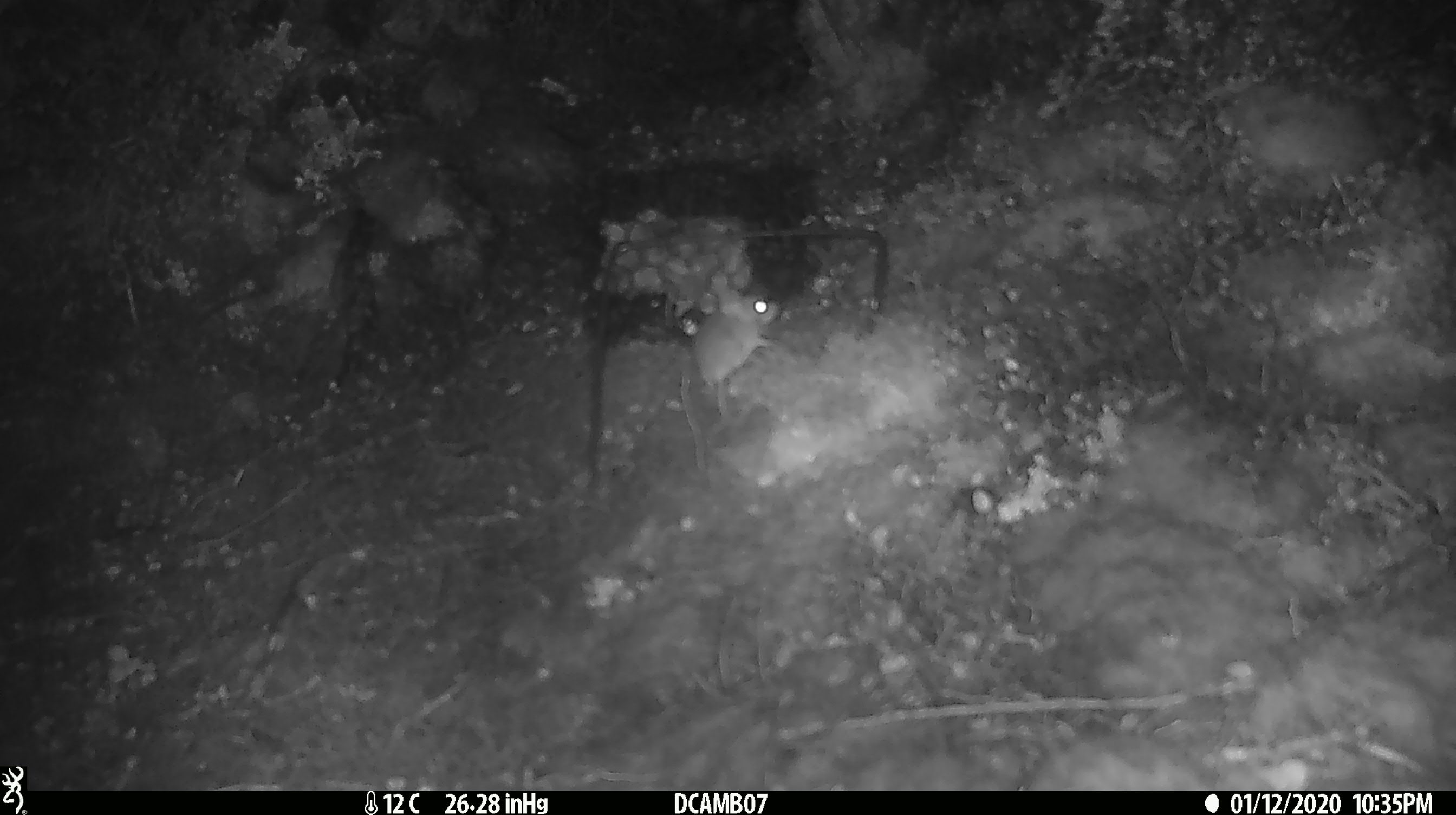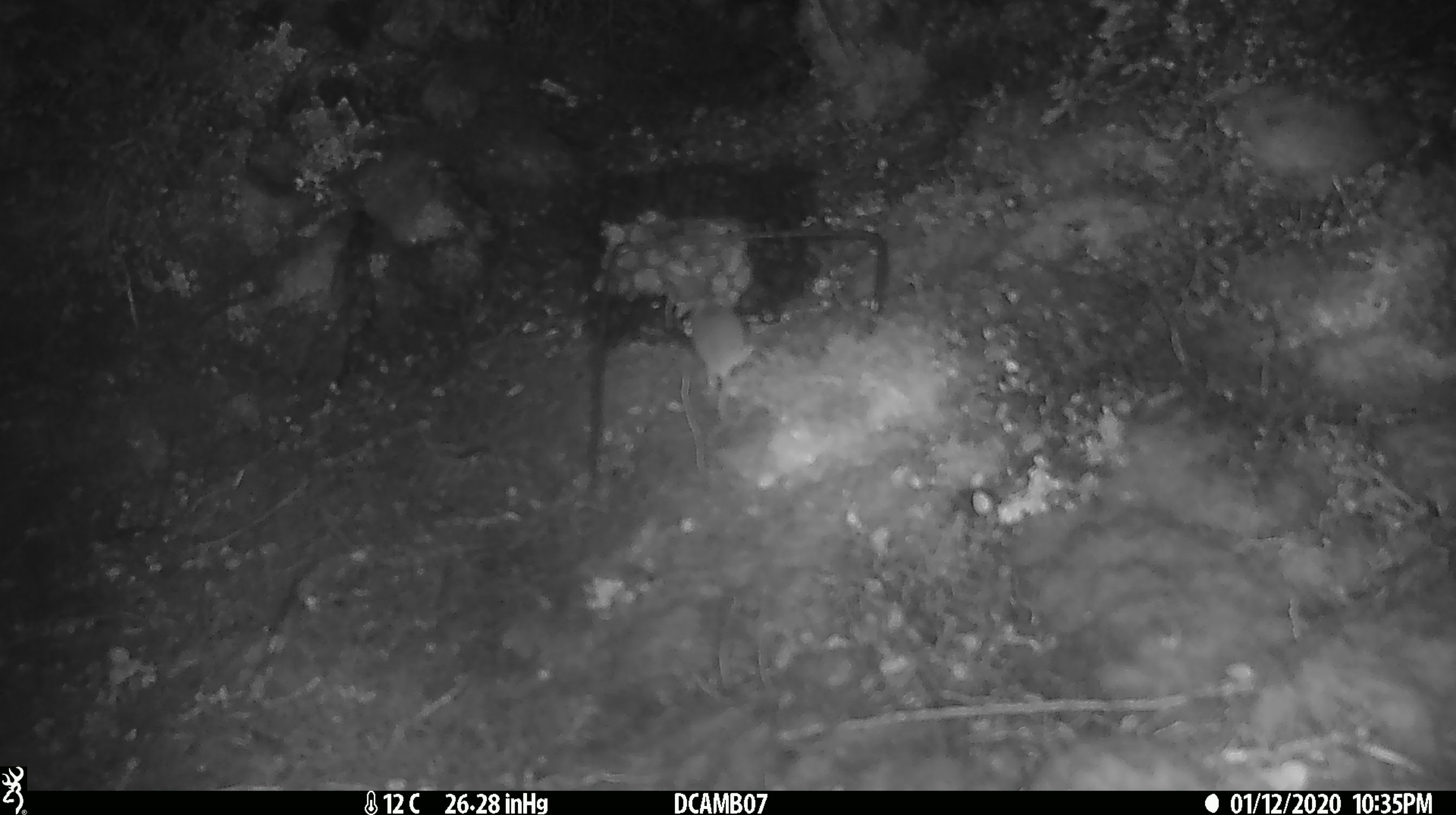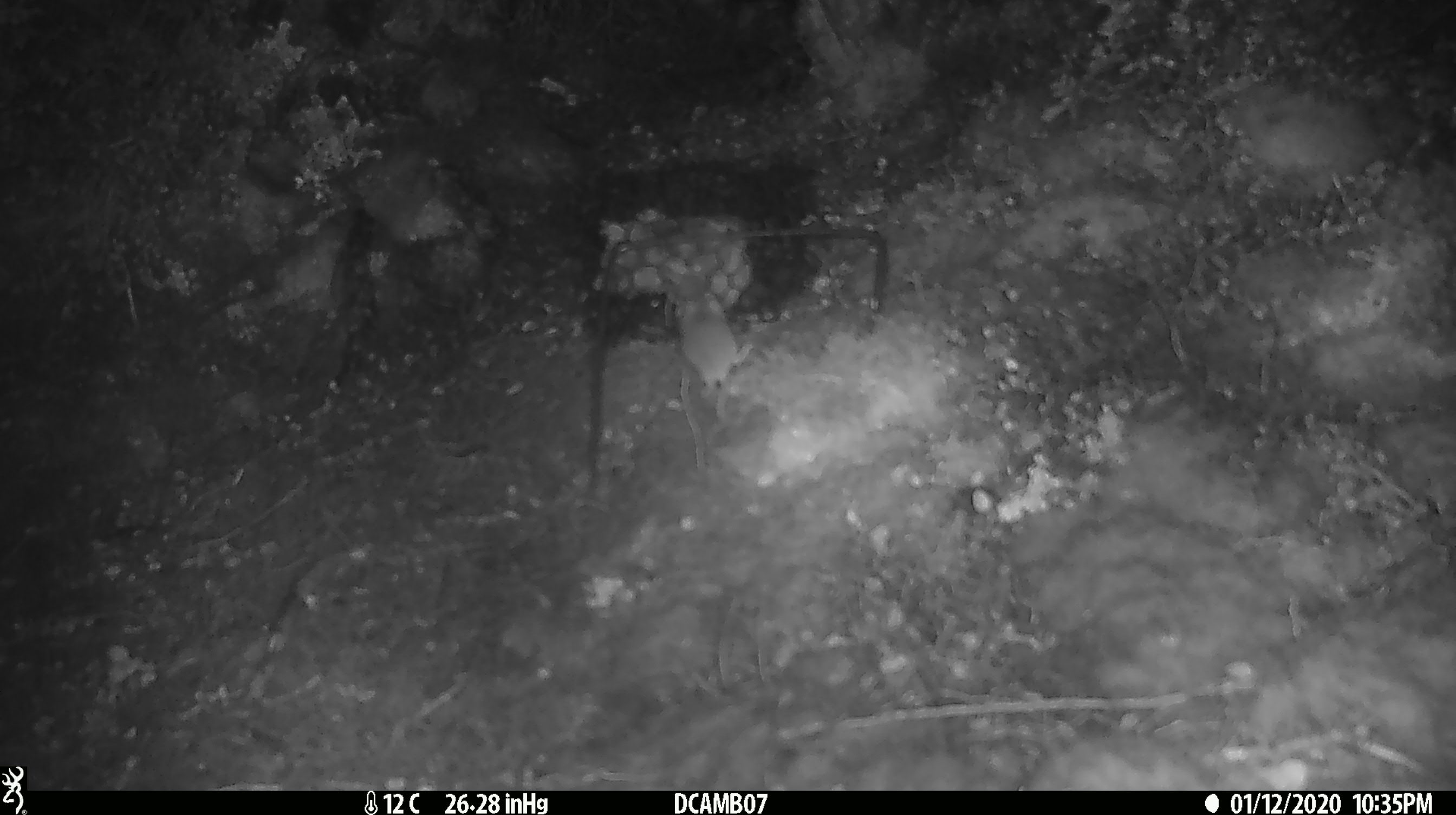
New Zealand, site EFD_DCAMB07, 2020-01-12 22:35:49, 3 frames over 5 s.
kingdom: Animalia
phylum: Chordata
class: Mammalia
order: Rodentia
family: Muridae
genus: Mus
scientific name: Mus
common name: mouse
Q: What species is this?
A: Mouse (Mus).